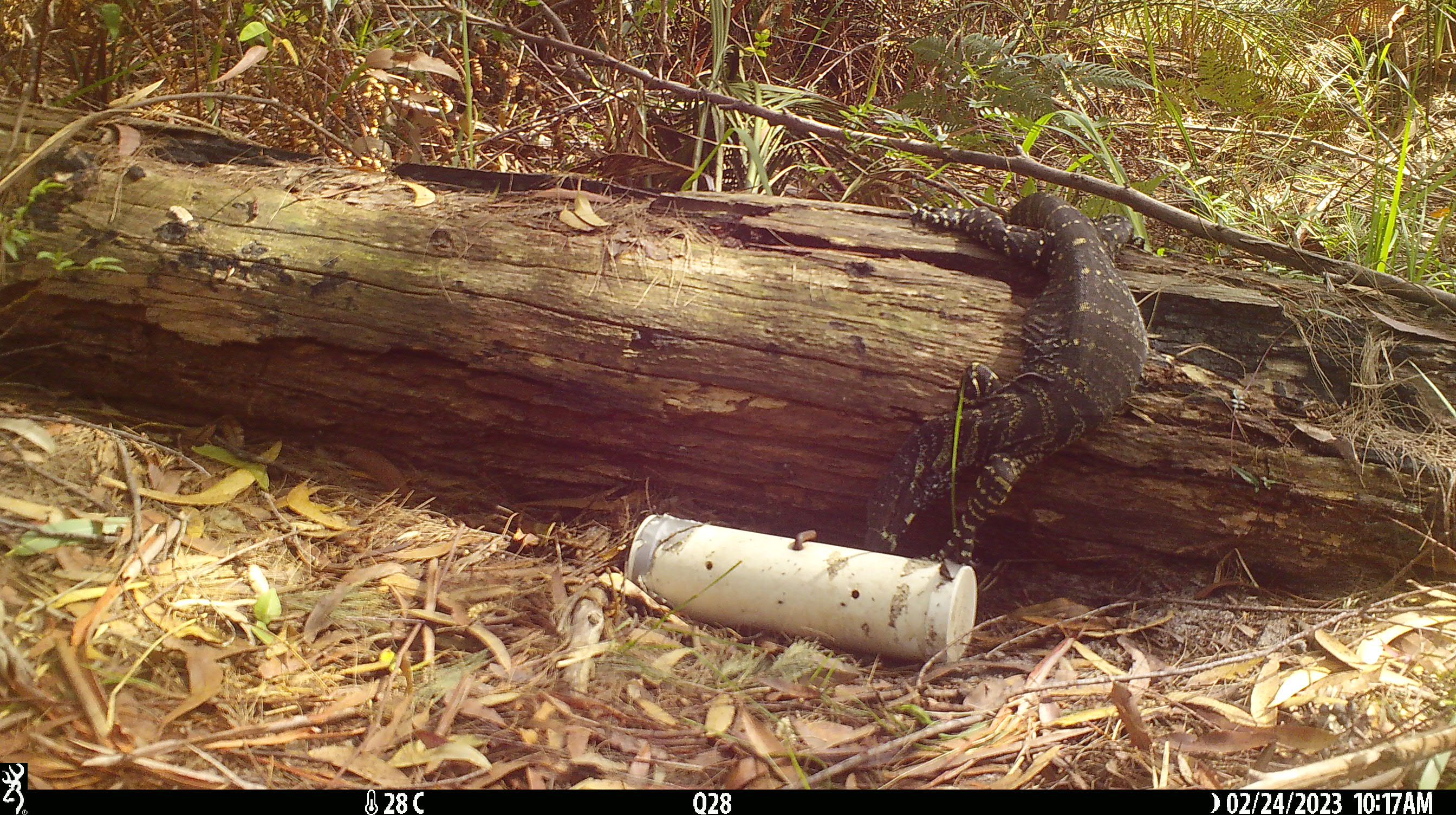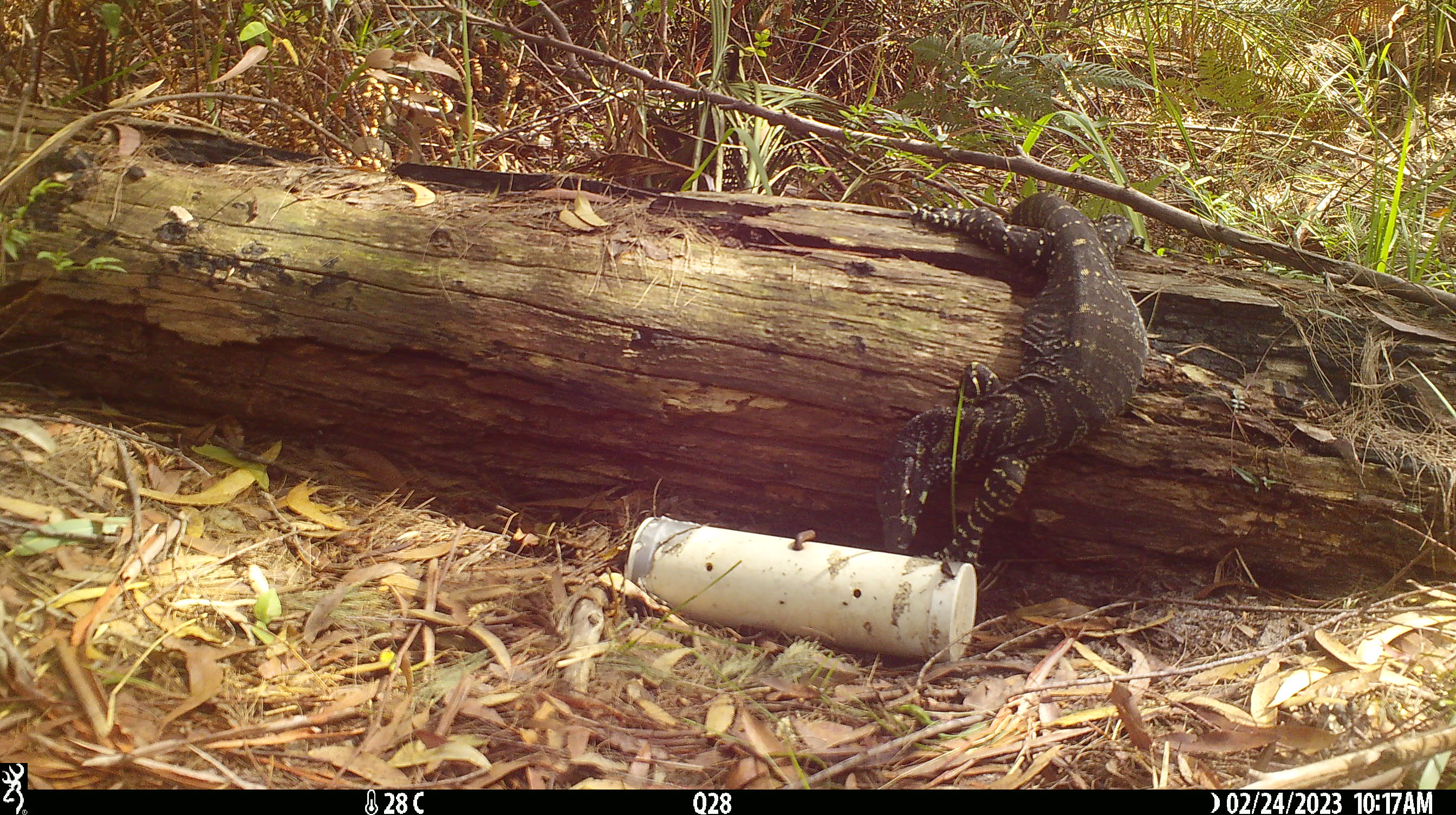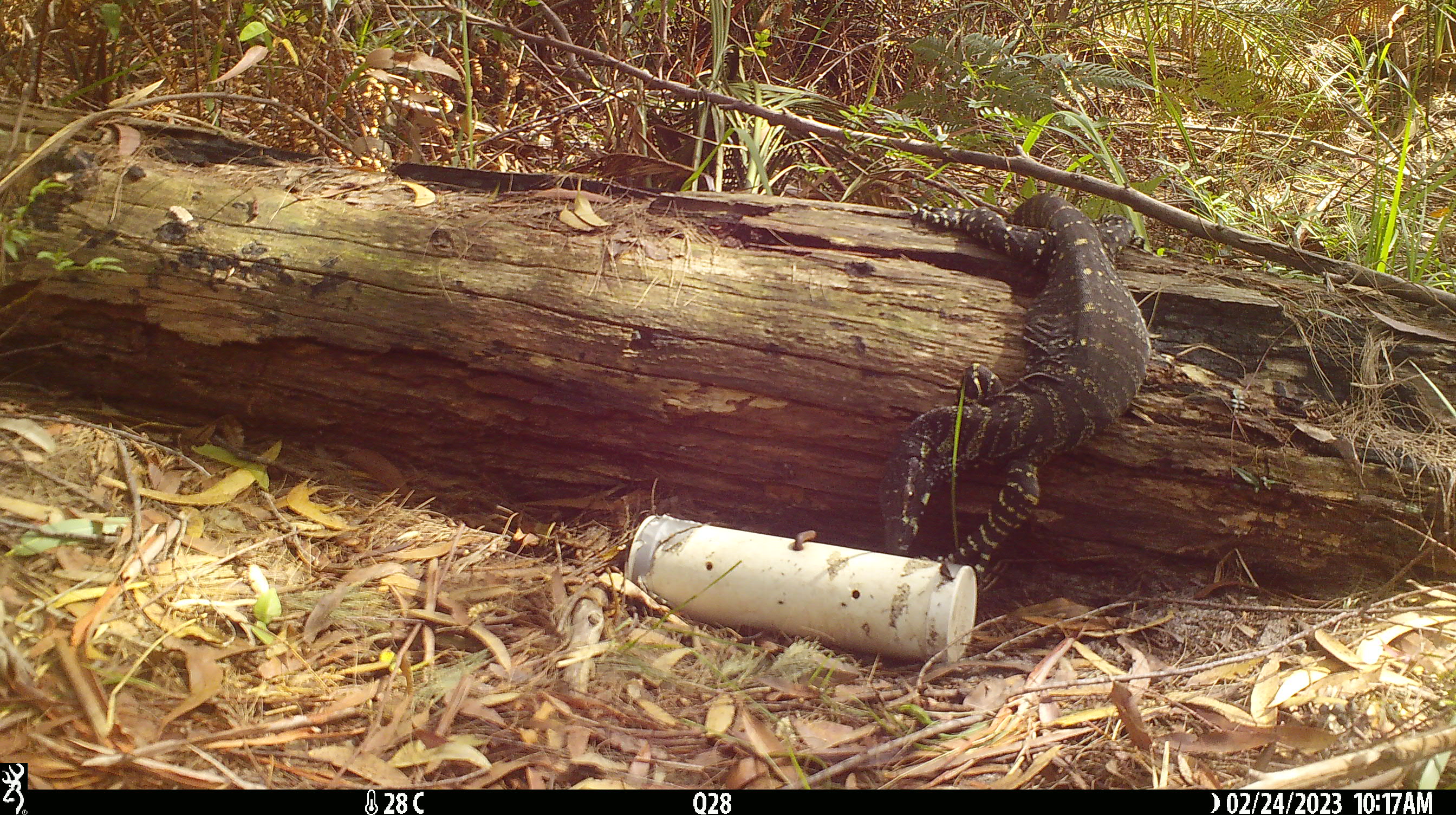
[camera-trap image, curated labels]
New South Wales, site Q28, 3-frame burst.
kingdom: Animalia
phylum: Chordata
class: Reptilia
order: Squamata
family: Varanidae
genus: Varanus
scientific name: Varanus varius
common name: lace monitor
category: goanna